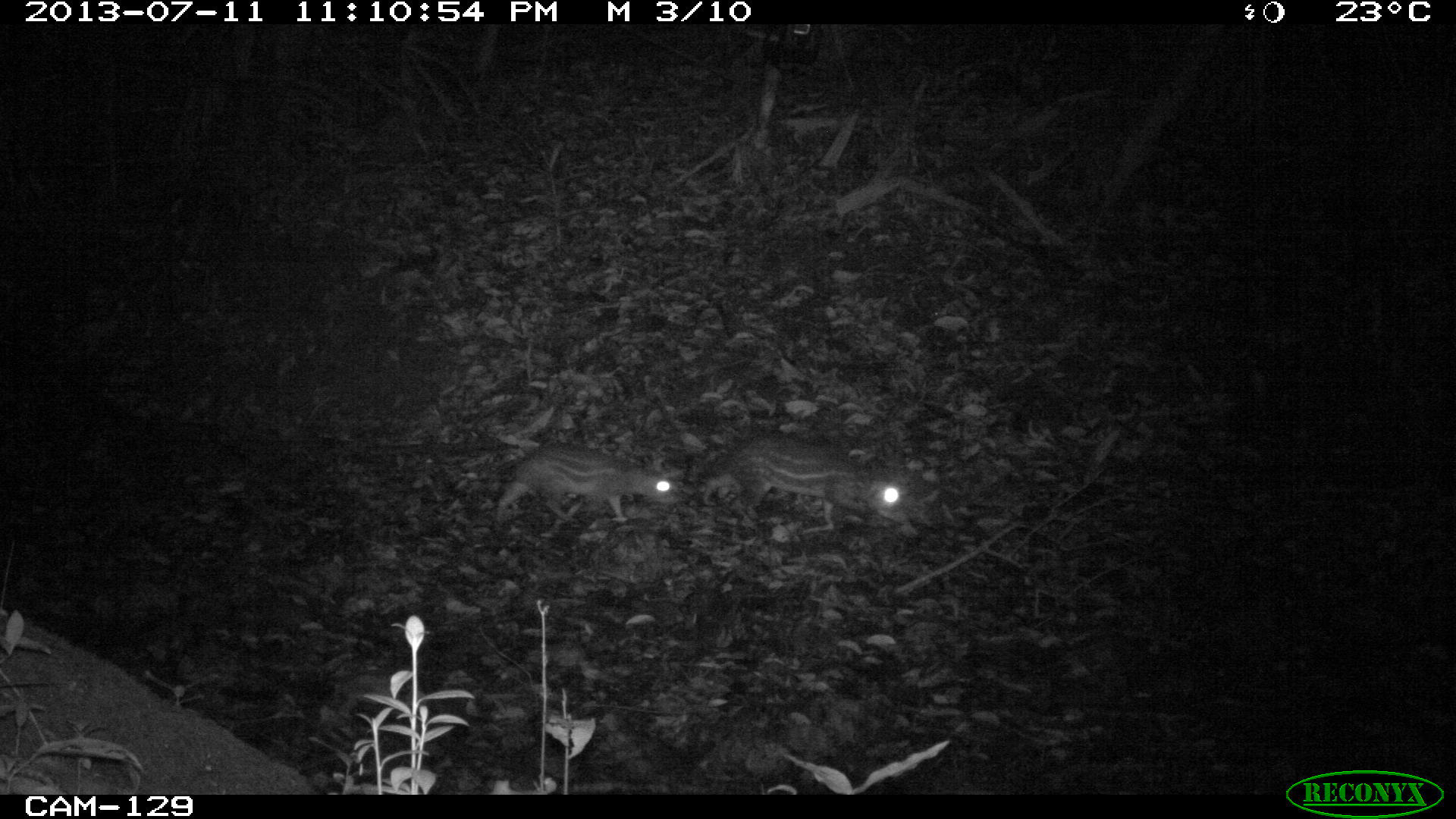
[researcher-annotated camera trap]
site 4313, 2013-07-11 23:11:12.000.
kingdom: Animalia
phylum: Chordata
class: Mammalia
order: Rodentia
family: Cuniculidae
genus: Cuniculus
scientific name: Cuniculus paca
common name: lowland paca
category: agouti paca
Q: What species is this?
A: Agouti paca (lowland paca) (Cuniculus paca).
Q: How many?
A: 2.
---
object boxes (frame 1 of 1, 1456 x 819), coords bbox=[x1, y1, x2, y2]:
agouti paca: bbox=[727, 435, 912, 528]; bbox=[496, 445, 677, 523]